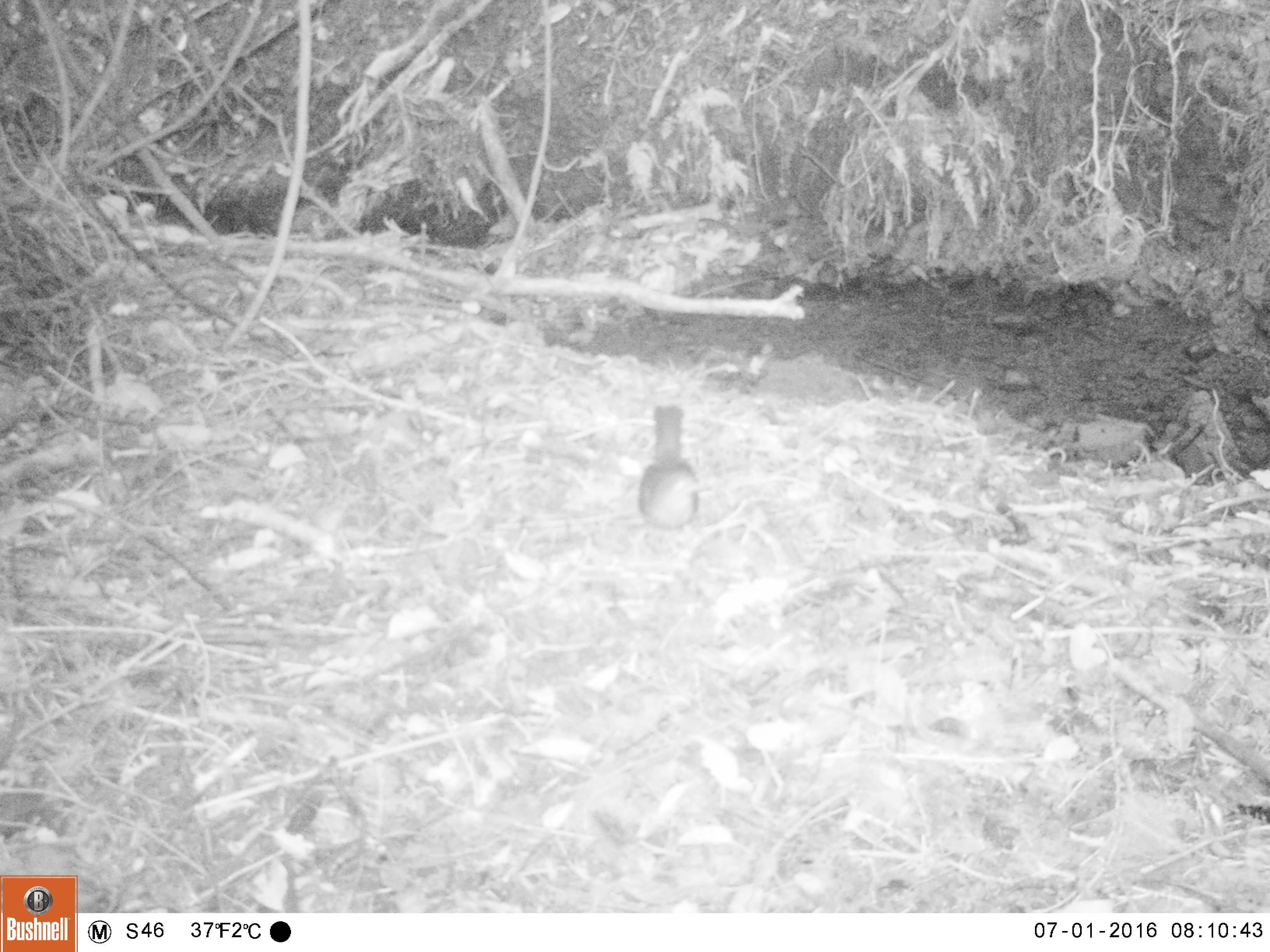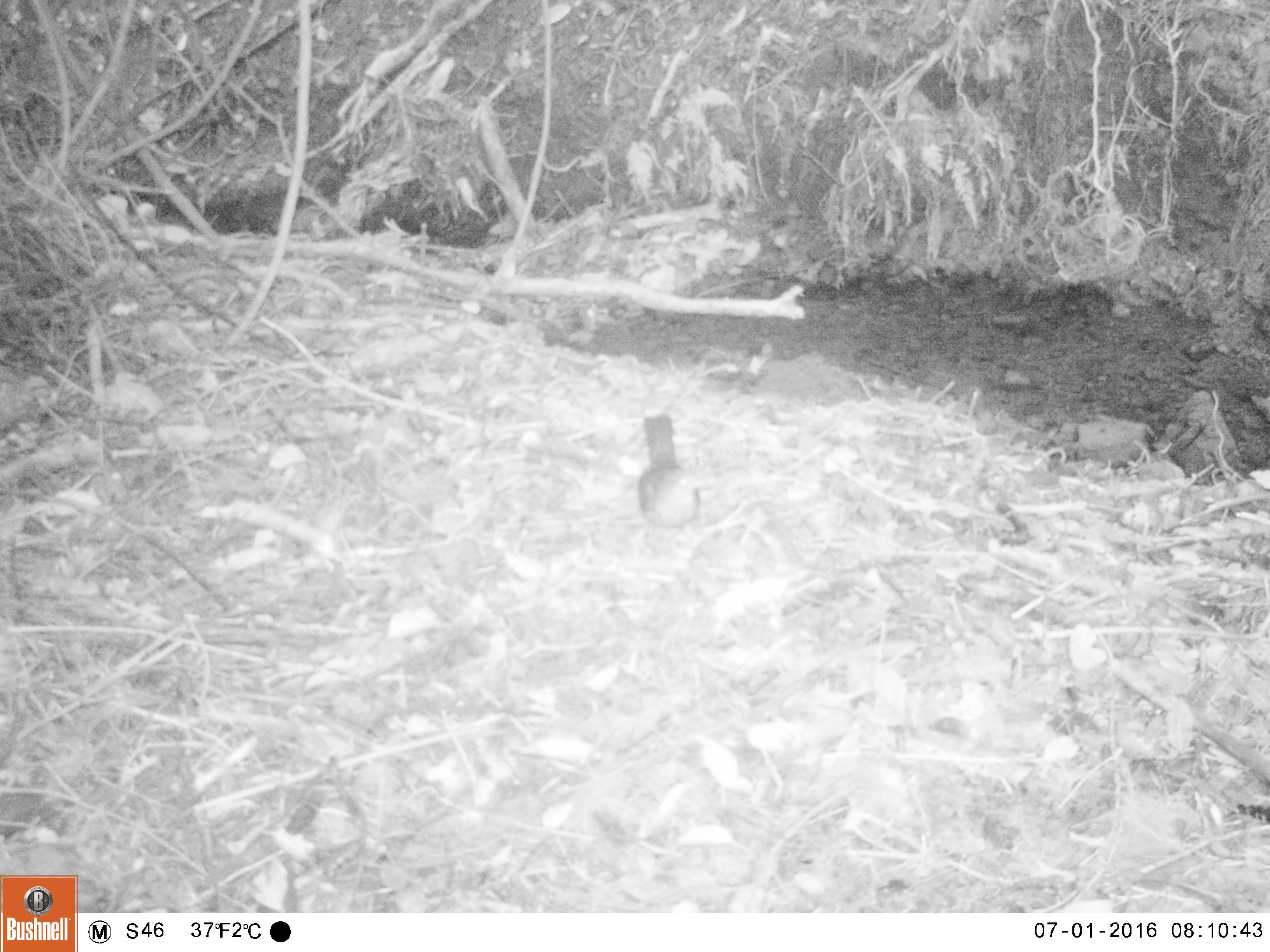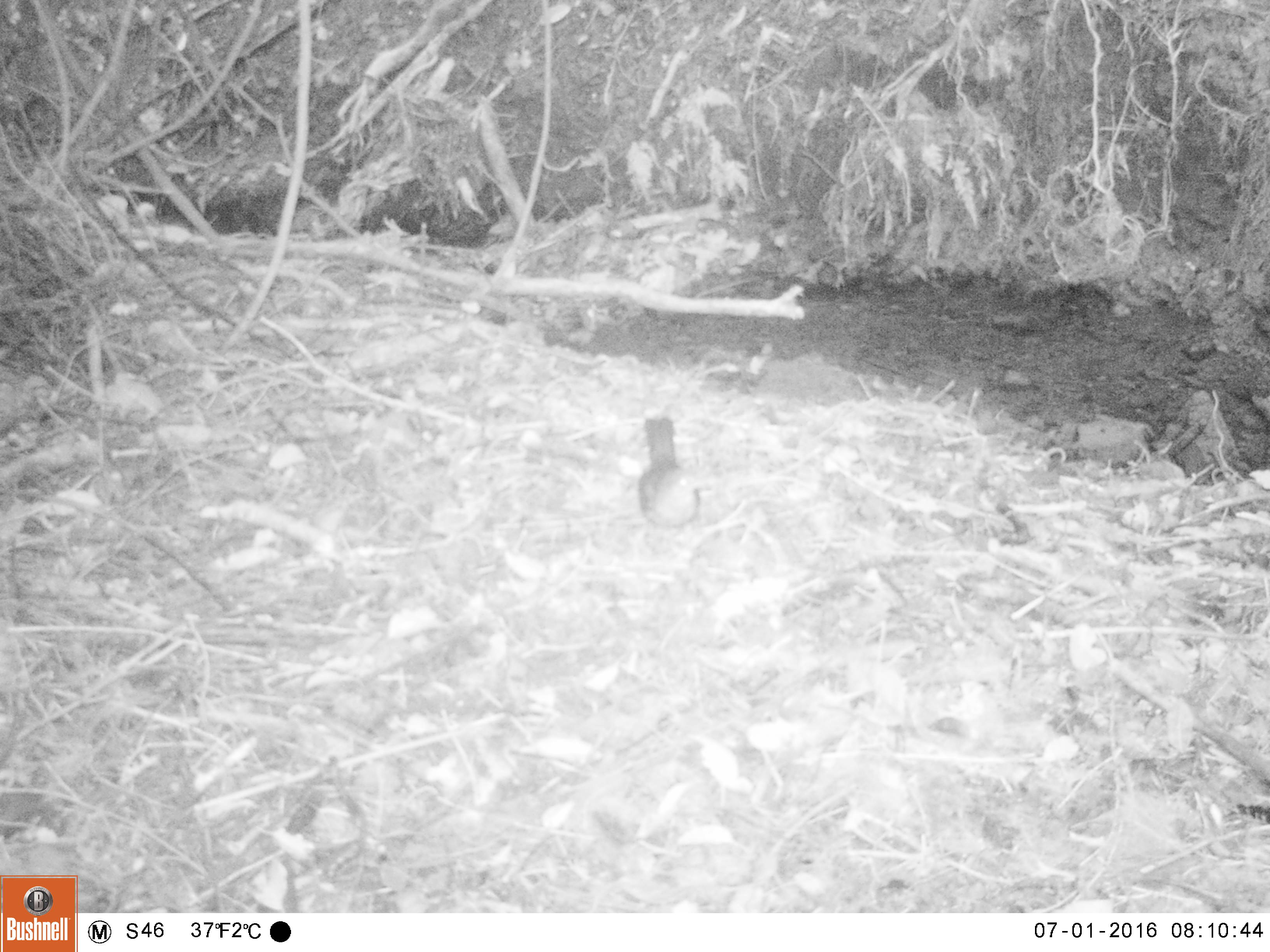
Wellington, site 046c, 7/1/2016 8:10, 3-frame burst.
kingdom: Animalia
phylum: Chordata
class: Aves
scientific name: Aves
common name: bird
Bird (Aves).